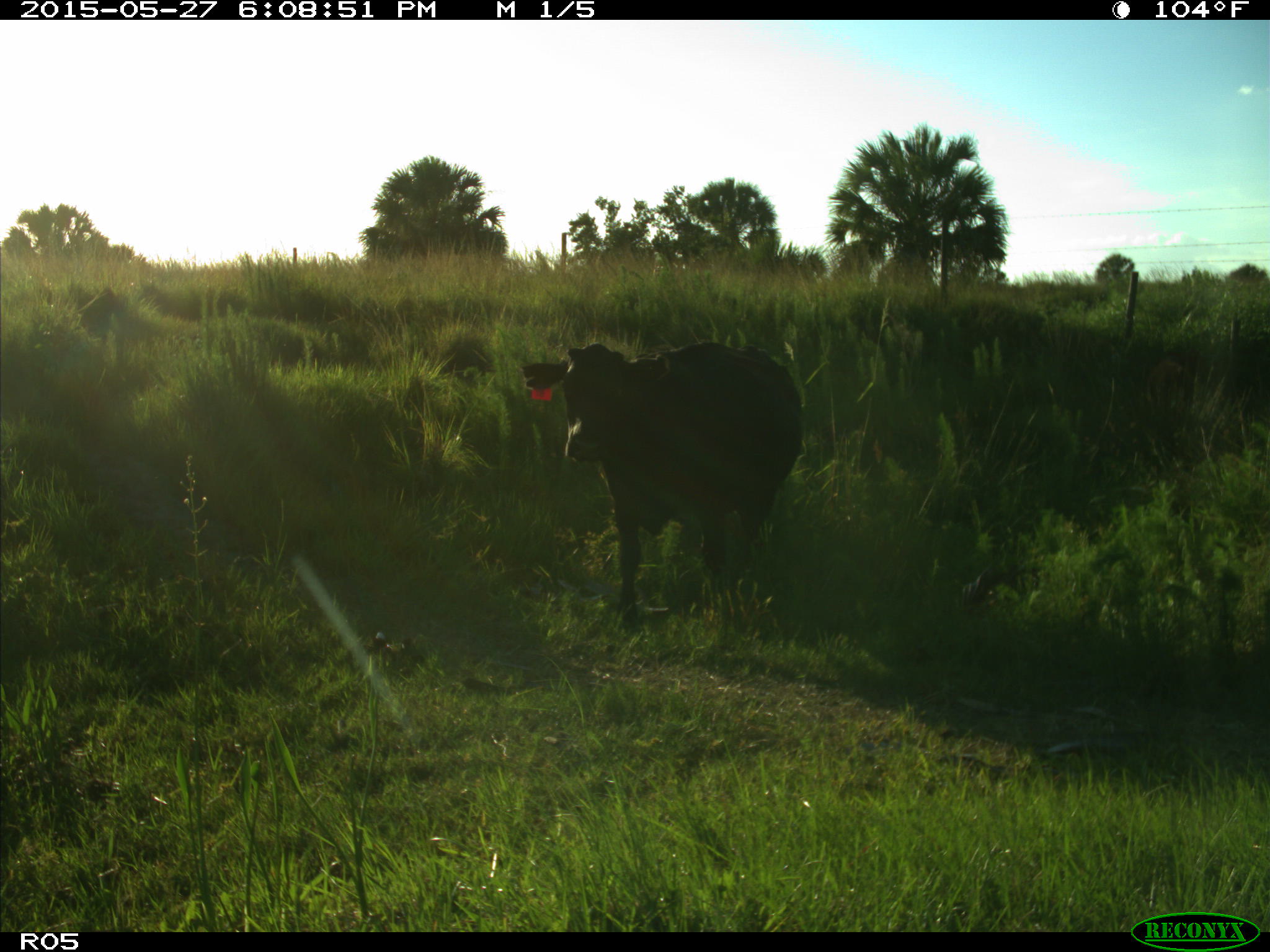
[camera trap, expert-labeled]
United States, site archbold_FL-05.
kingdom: Animalia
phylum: Chordata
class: Mammalia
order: Artiodactyla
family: Bovidae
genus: Bos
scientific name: Bos taurus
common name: domestic cow